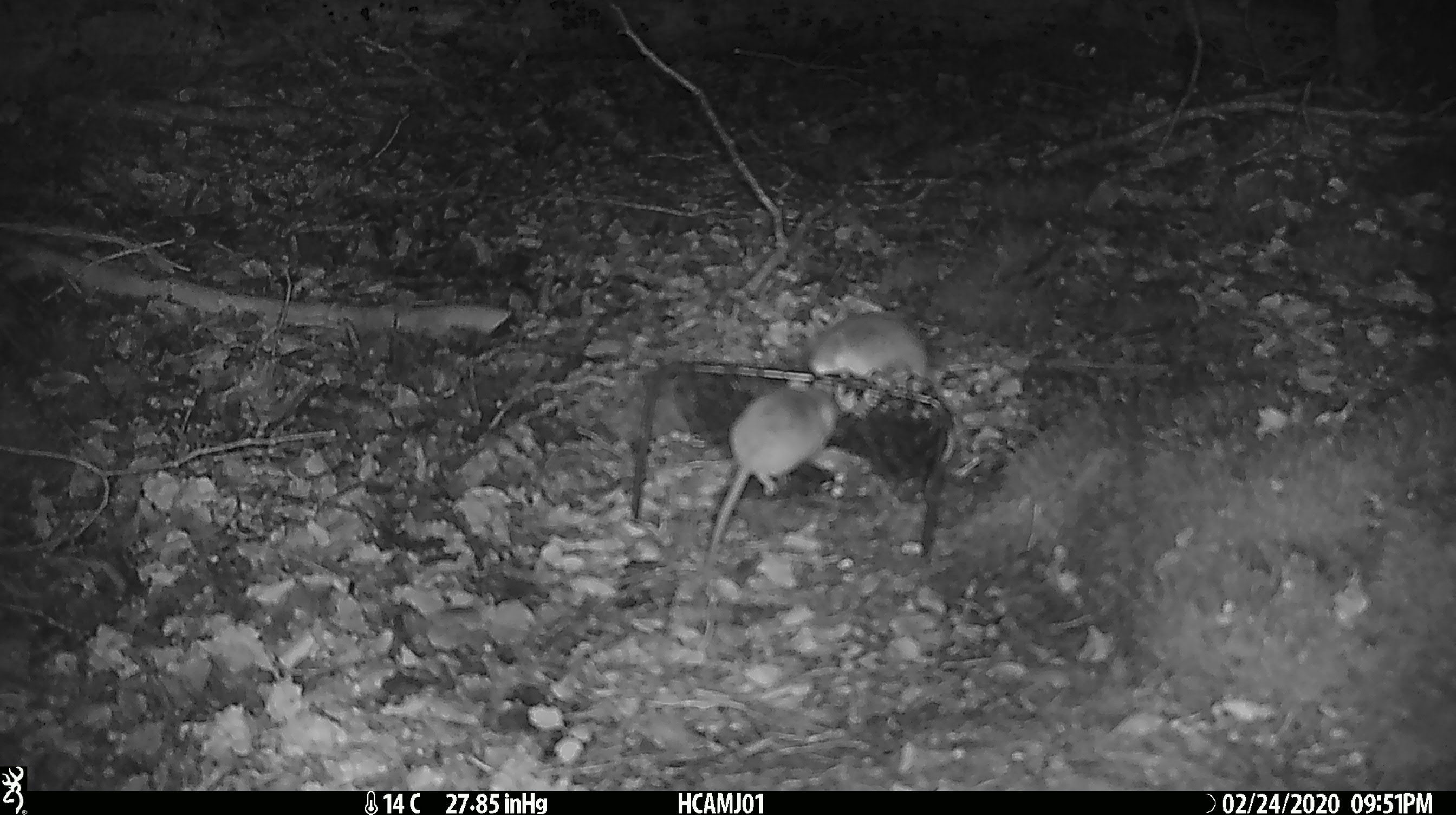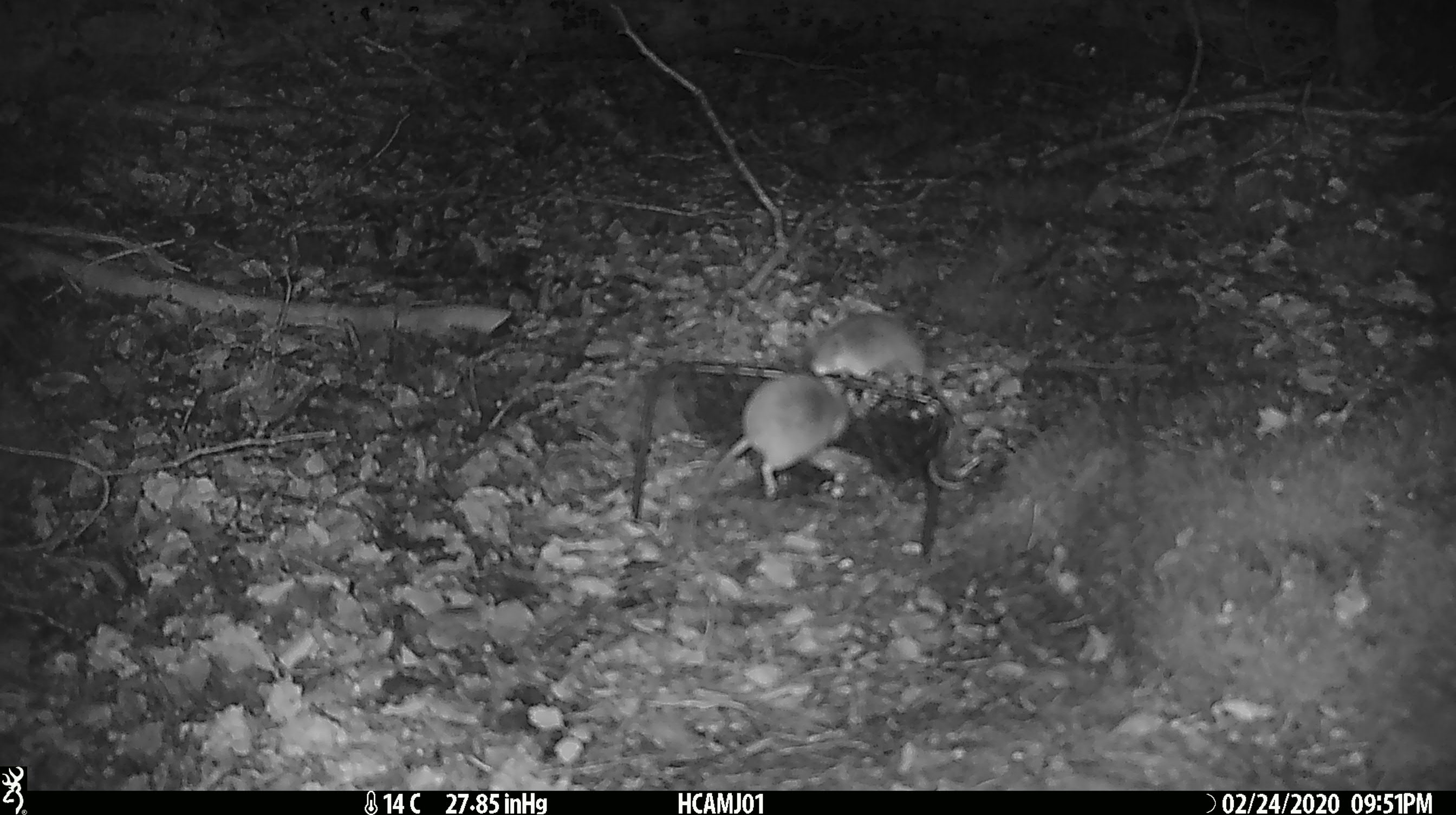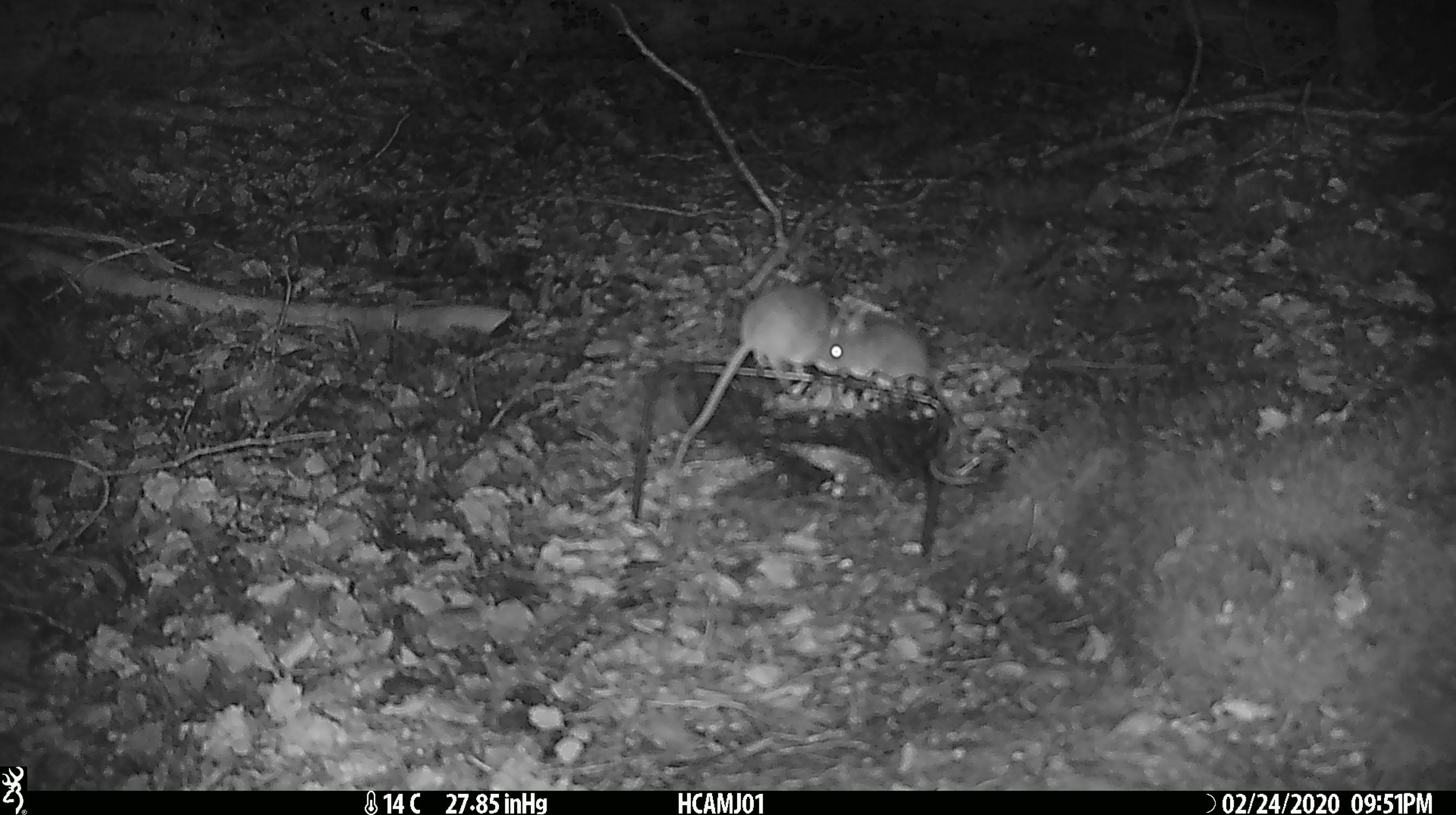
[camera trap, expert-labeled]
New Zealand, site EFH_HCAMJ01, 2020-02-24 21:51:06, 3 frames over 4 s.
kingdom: Animalia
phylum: Chordata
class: Mammalia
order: Rodentia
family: Muridae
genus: Mus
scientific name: Mus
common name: mouse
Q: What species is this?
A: Mouse (Mus).